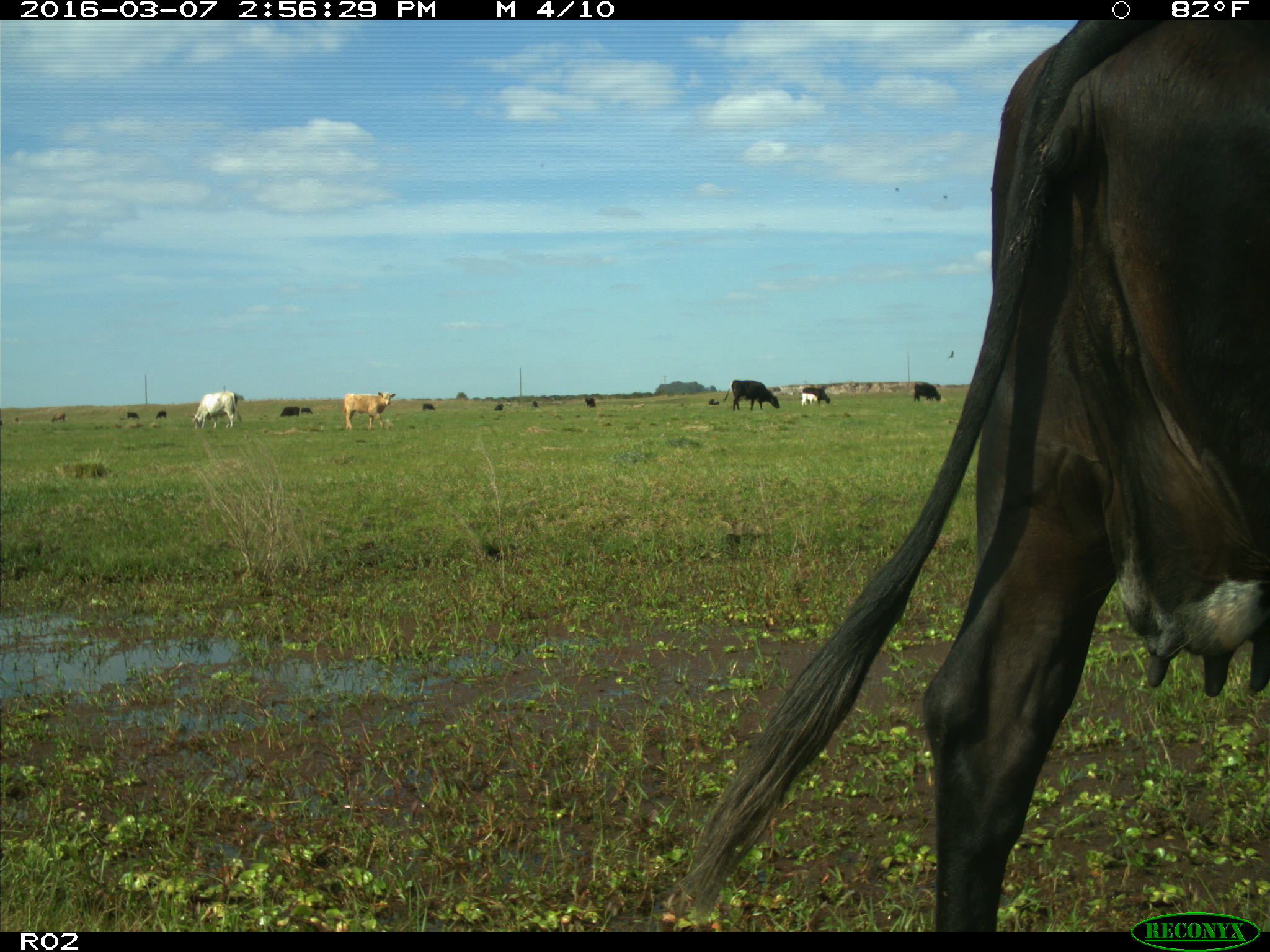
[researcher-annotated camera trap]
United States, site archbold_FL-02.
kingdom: Animalia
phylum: Chordata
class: Mammalia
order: Artiodactyla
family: Bovidae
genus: Bos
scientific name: Bos taurus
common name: domestic cow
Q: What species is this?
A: Bos taurus (domestic cow).